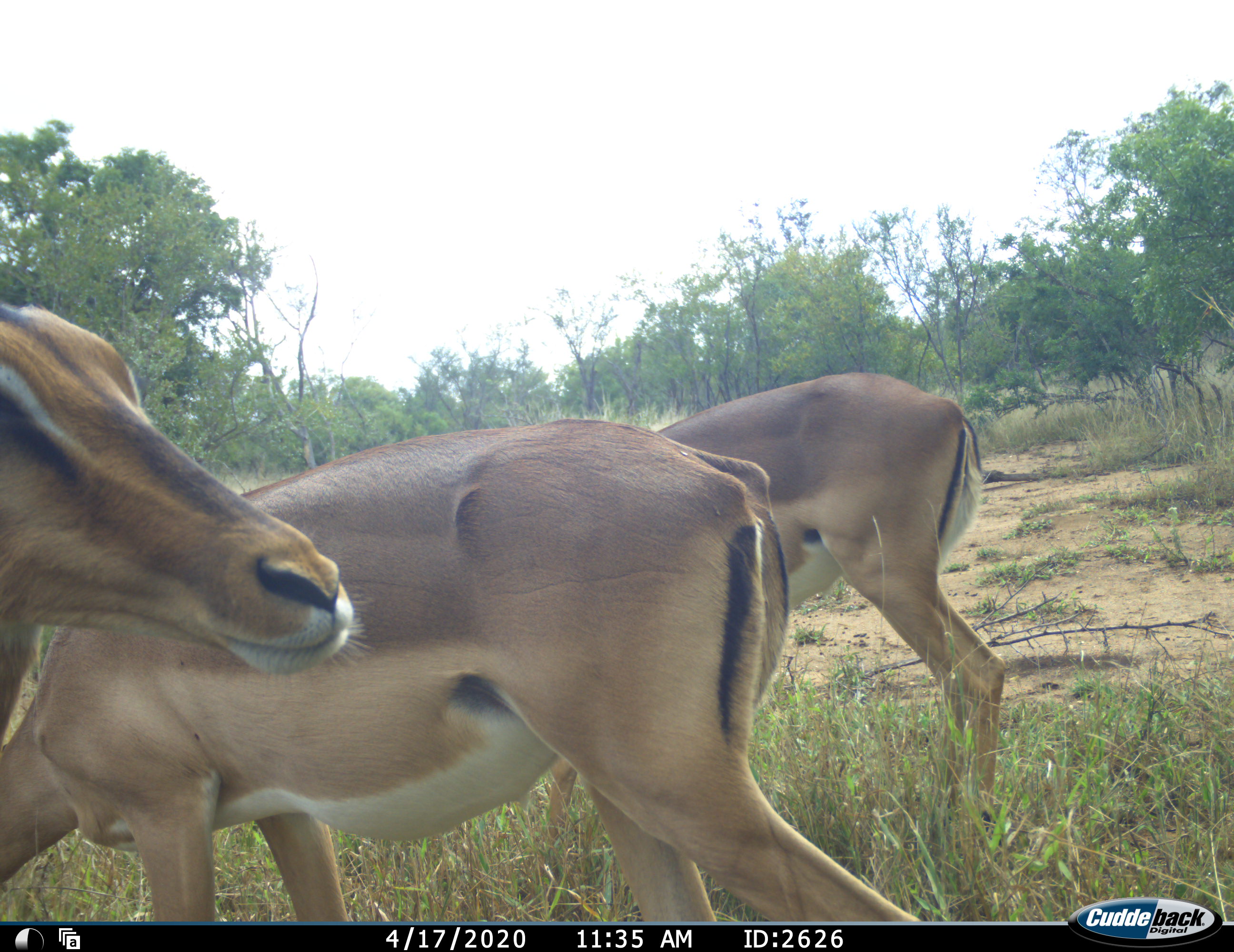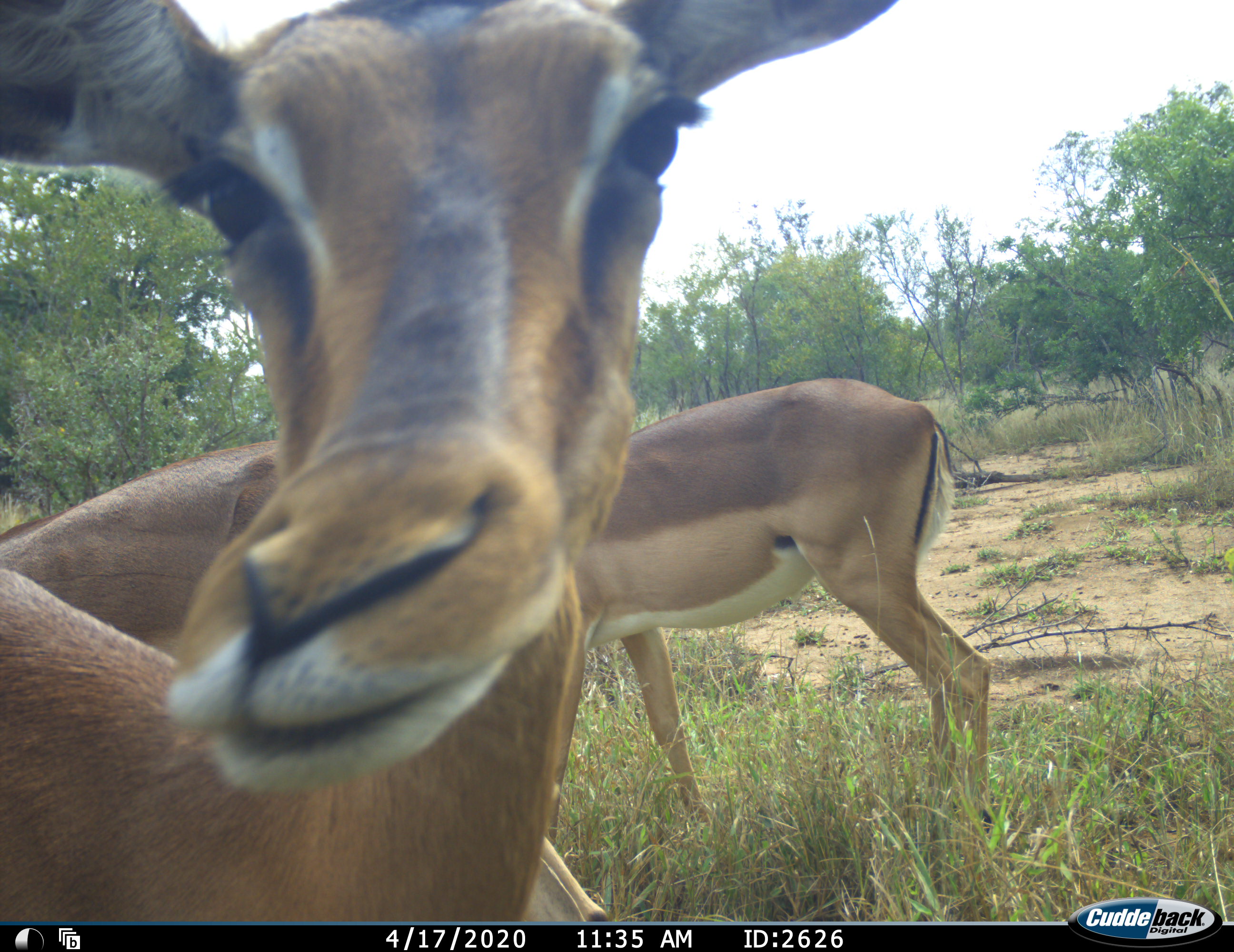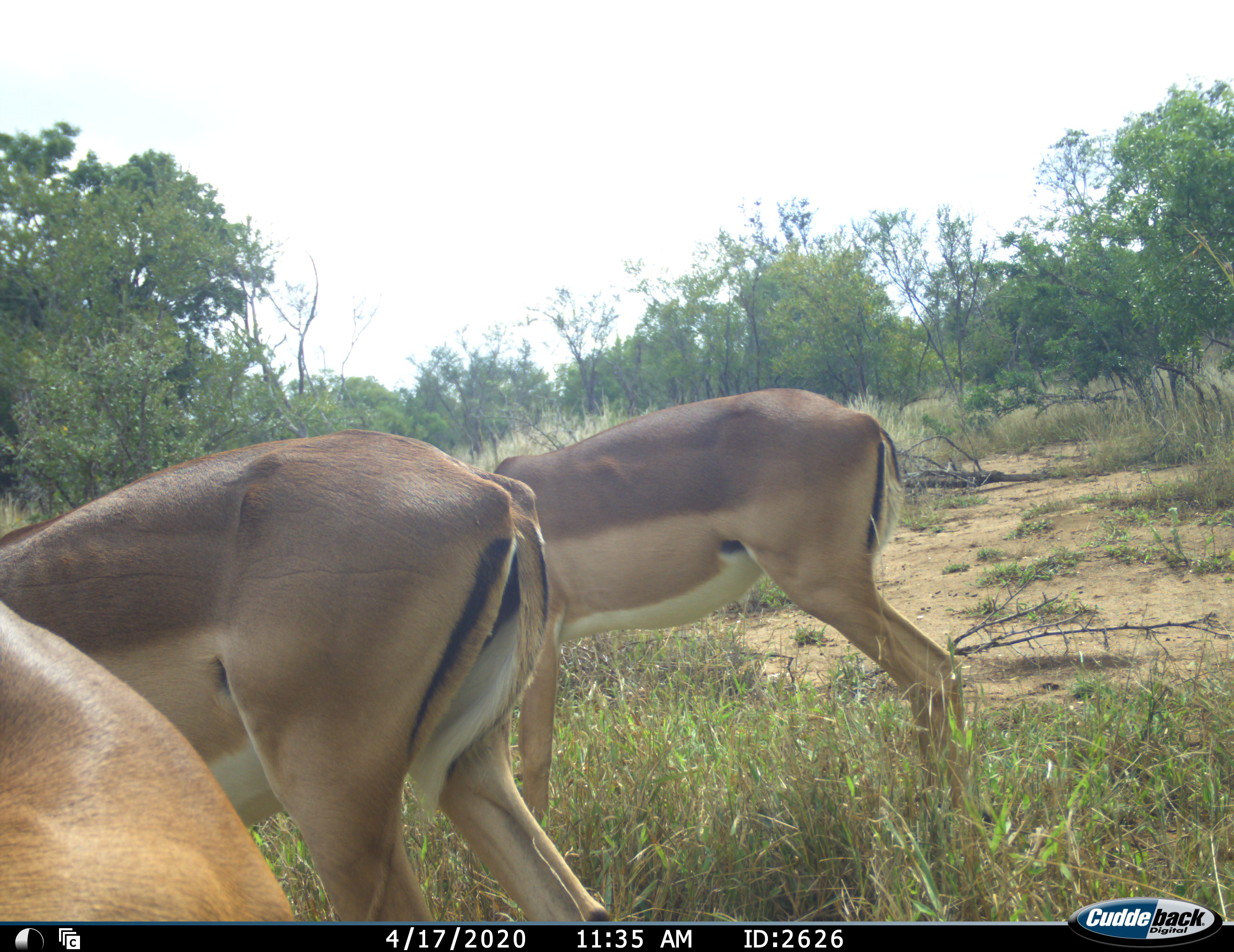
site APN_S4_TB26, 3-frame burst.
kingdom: Animalia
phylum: Chordata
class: Mammalia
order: Artiodactyla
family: Bovidae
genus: Aepyceros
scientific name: Aepyceros melampus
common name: impala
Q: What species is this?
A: Impala (Aepyceros melampus).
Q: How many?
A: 3.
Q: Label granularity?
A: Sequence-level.